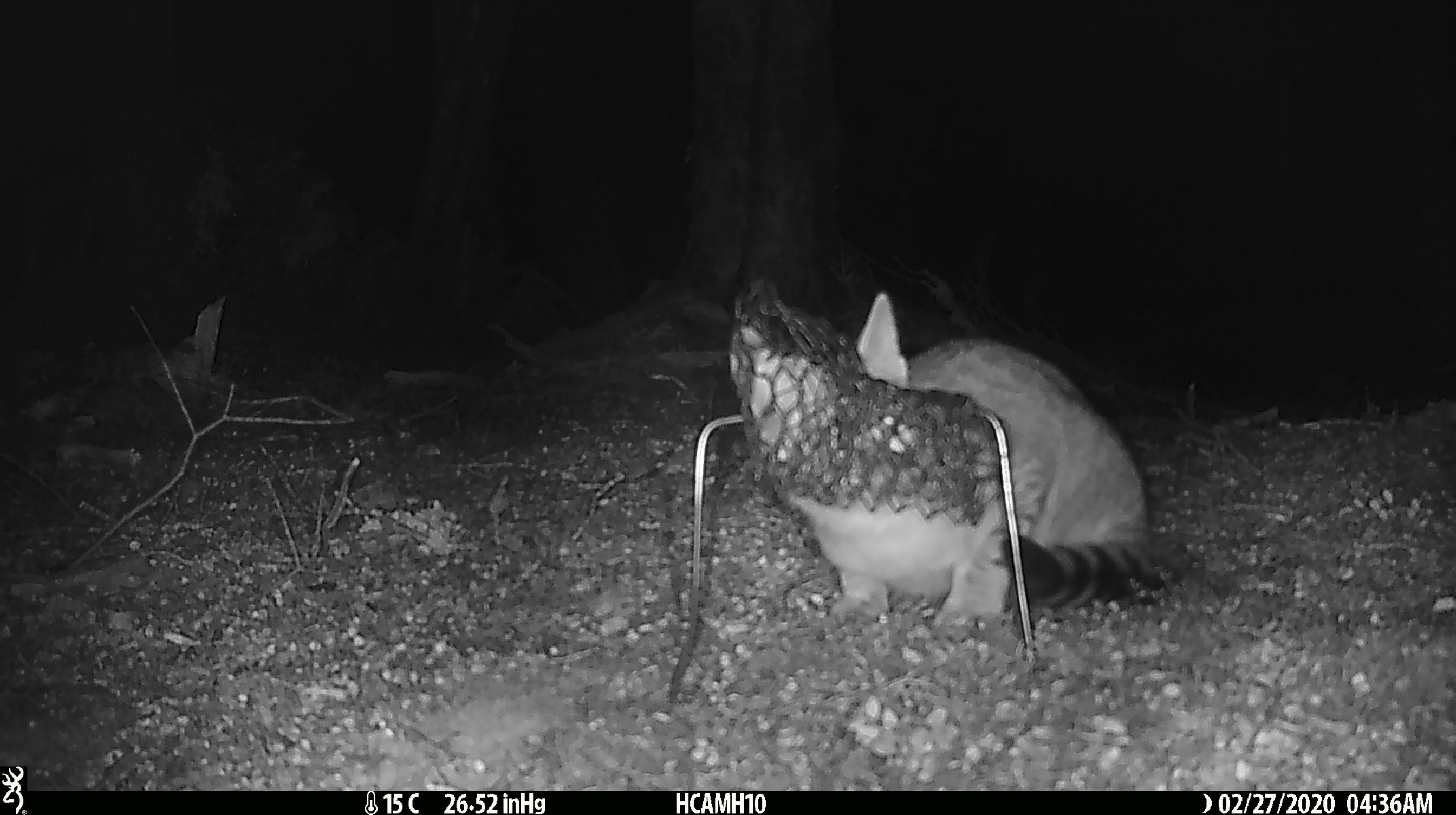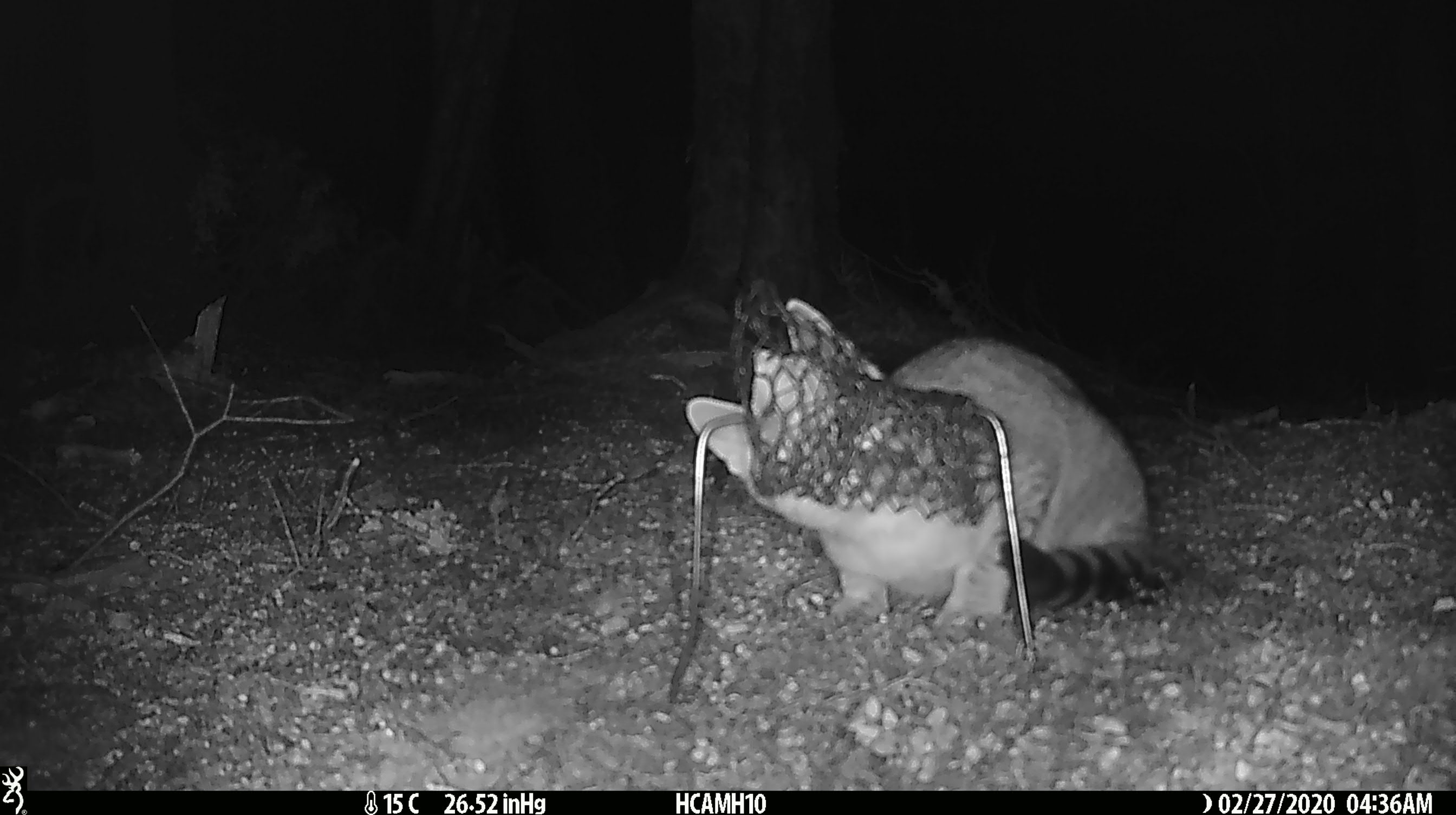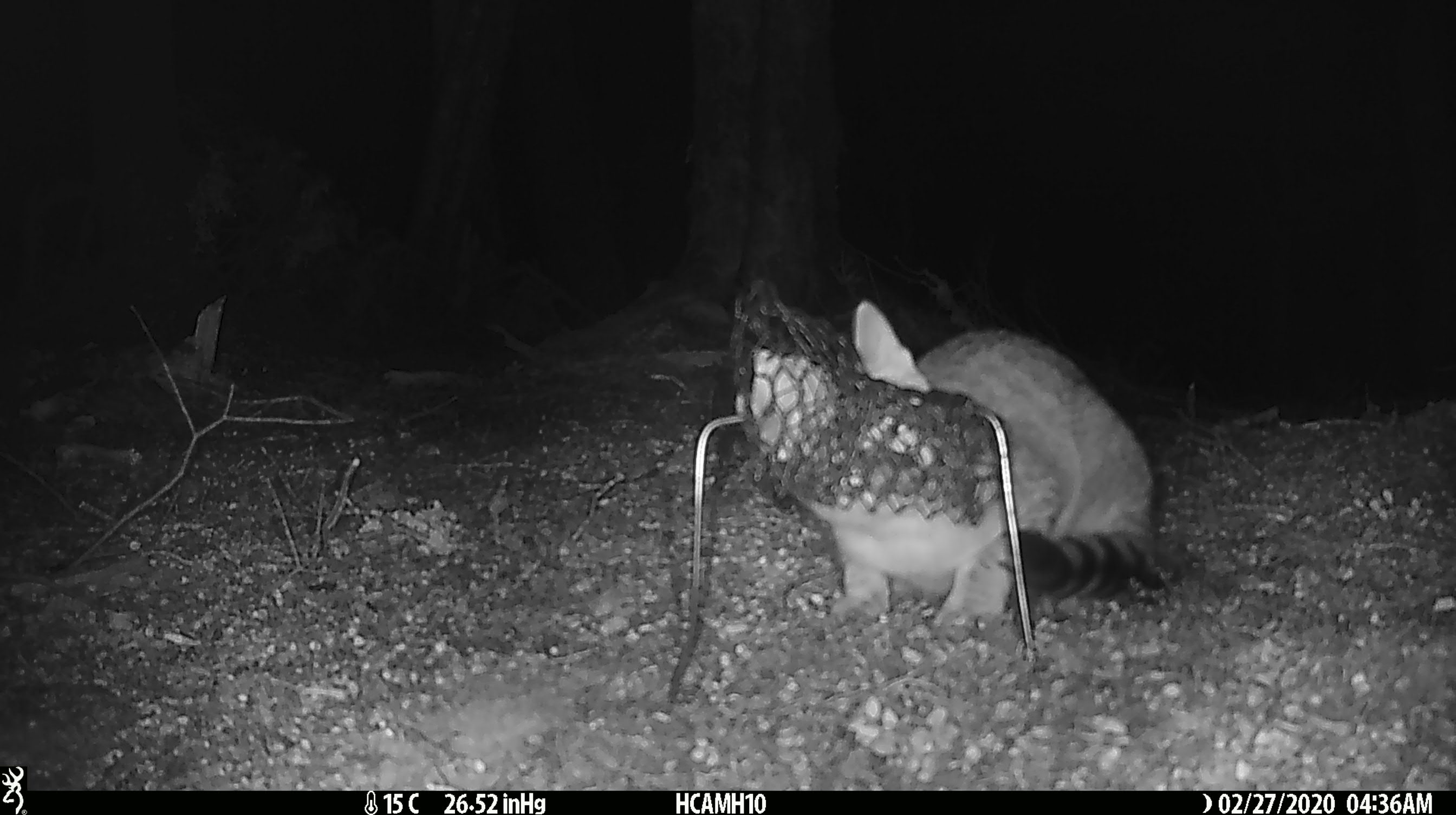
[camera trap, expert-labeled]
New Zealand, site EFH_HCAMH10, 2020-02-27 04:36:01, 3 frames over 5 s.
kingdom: Animalia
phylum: Chordata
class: Mammalia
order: Carnivora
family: Felidae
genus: Felis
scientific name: Felis catus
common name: domestic cat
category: cat